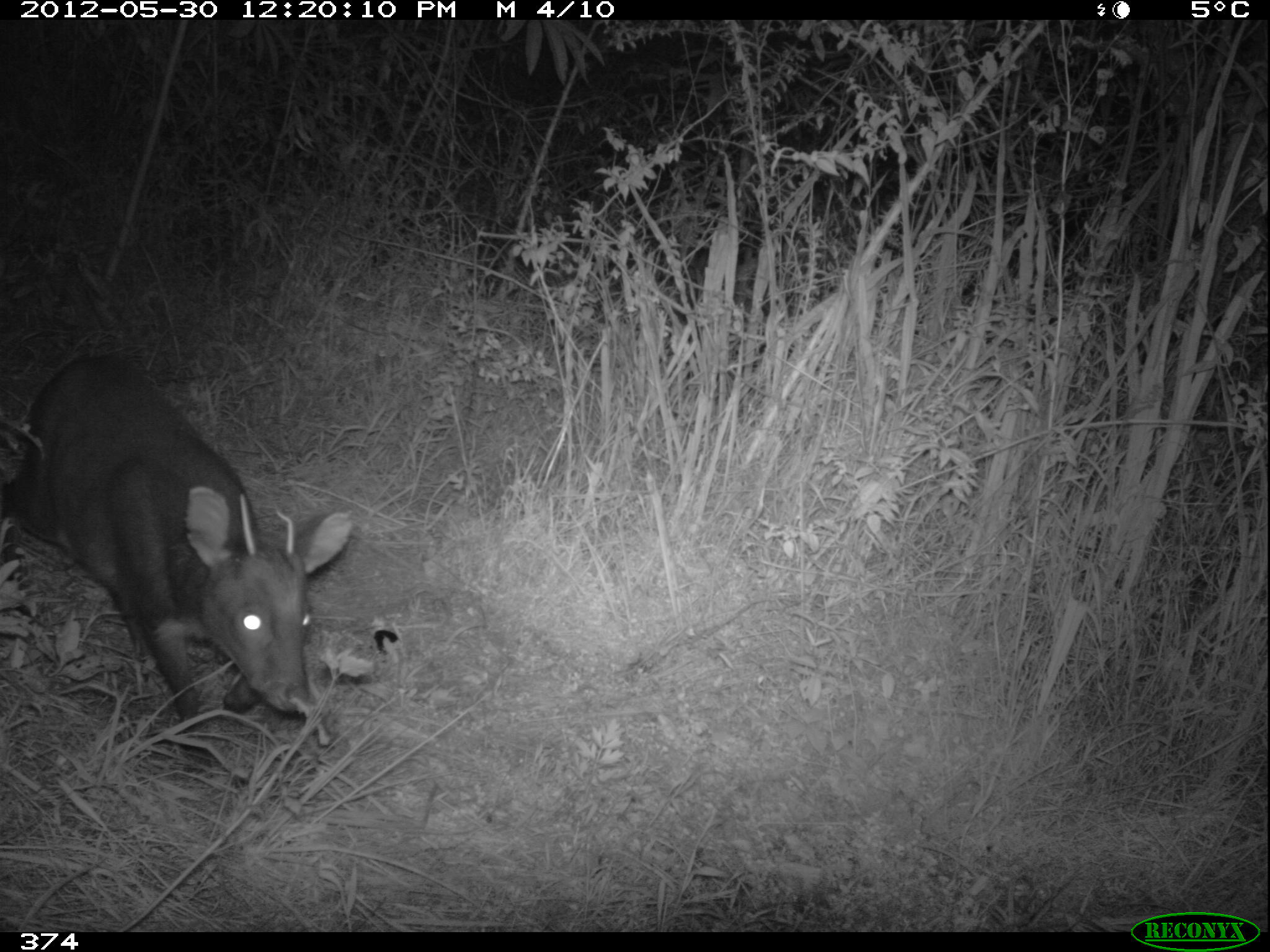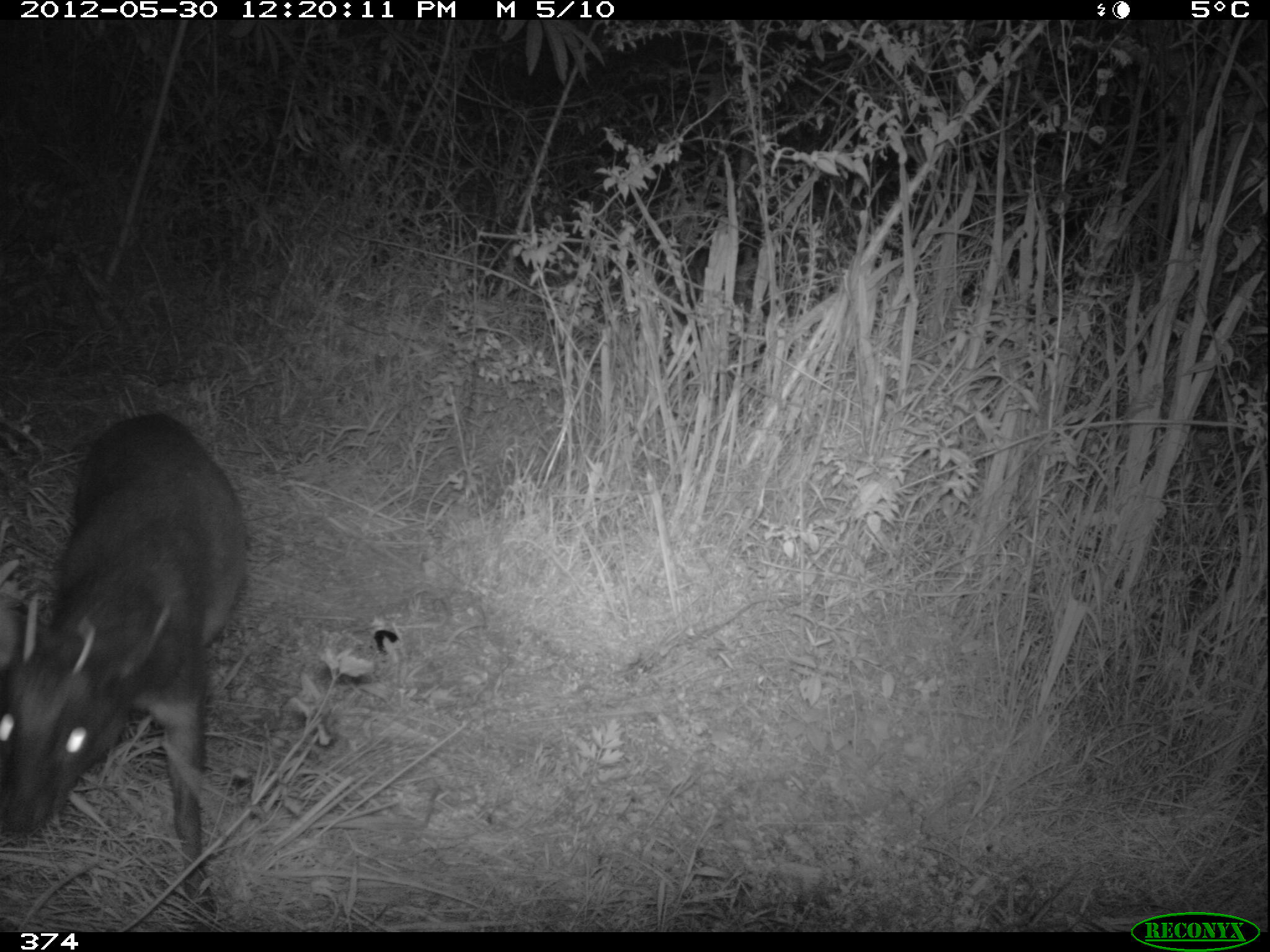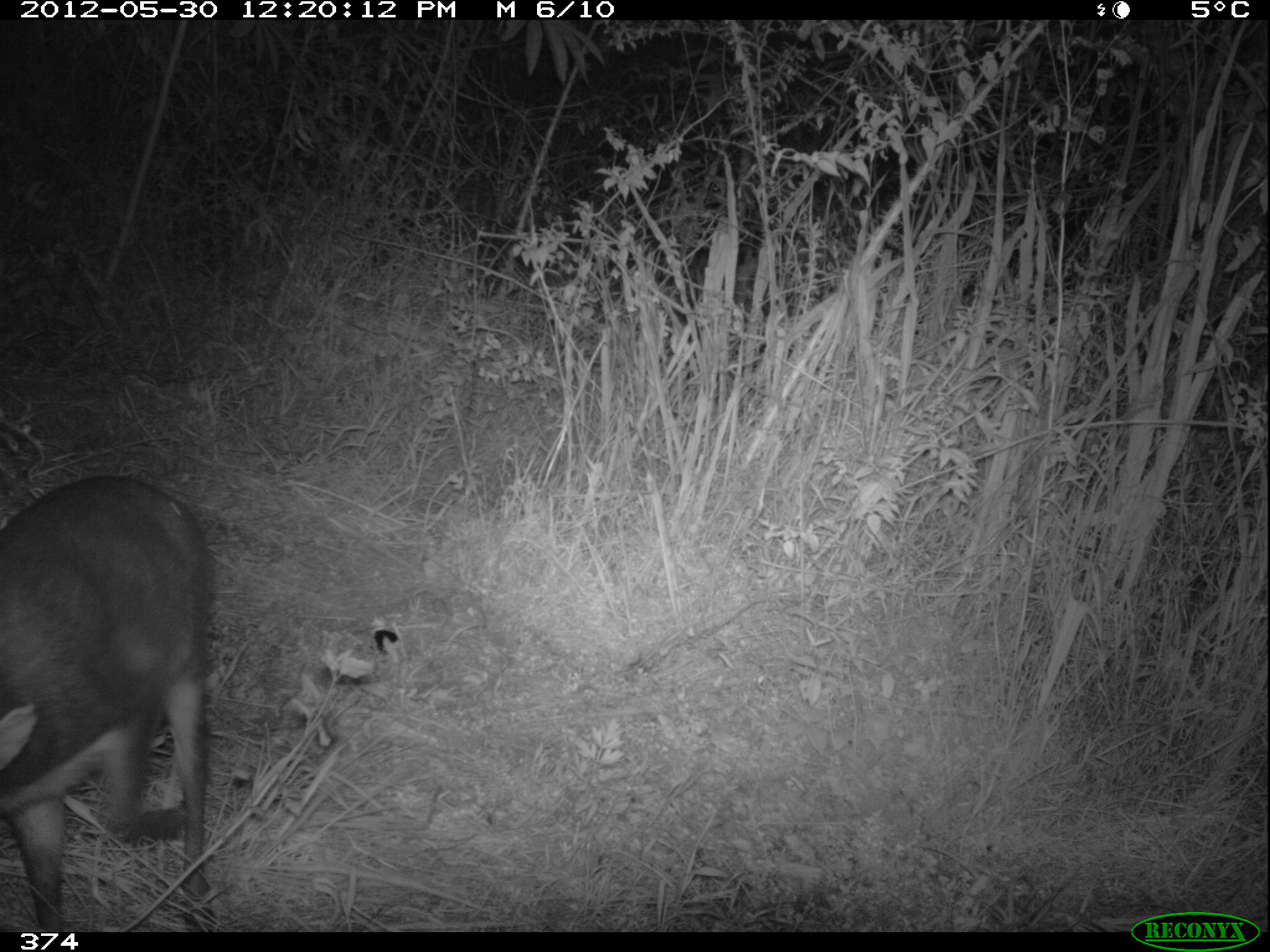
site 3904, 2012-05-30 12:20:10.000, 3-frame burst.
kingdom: Animalia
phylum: Chordata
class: Mammalia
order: Artiodactyla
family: Cervidae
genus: Mazama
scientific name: Mazama chunyi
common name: dwarf brocket